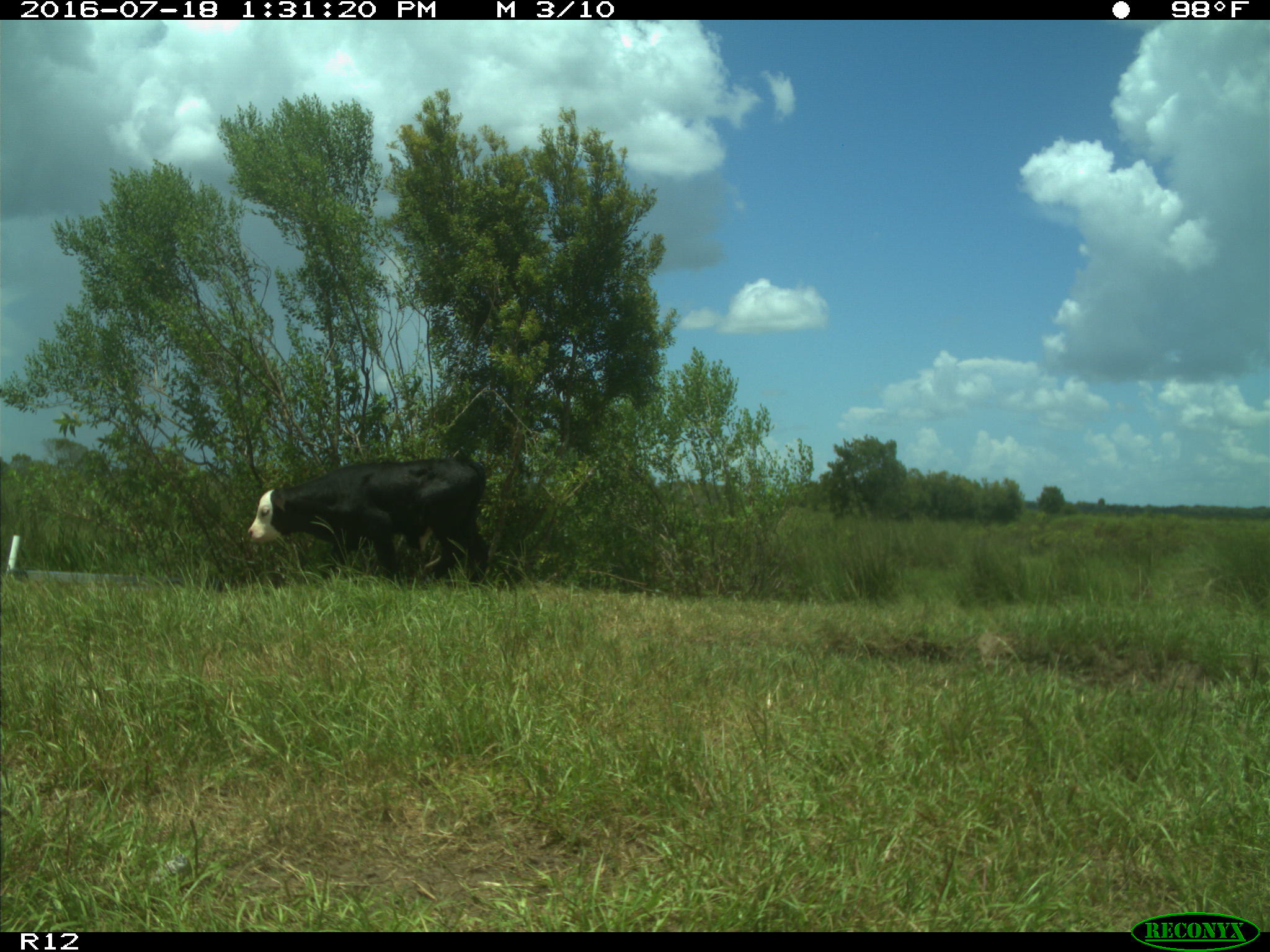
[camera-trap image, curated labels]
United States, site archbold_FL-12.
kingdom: Animalia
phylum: Chordata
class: Mammalia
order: Artiodactyla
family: Bovidae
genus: Bos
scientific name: Bos taurus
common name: domestic cow